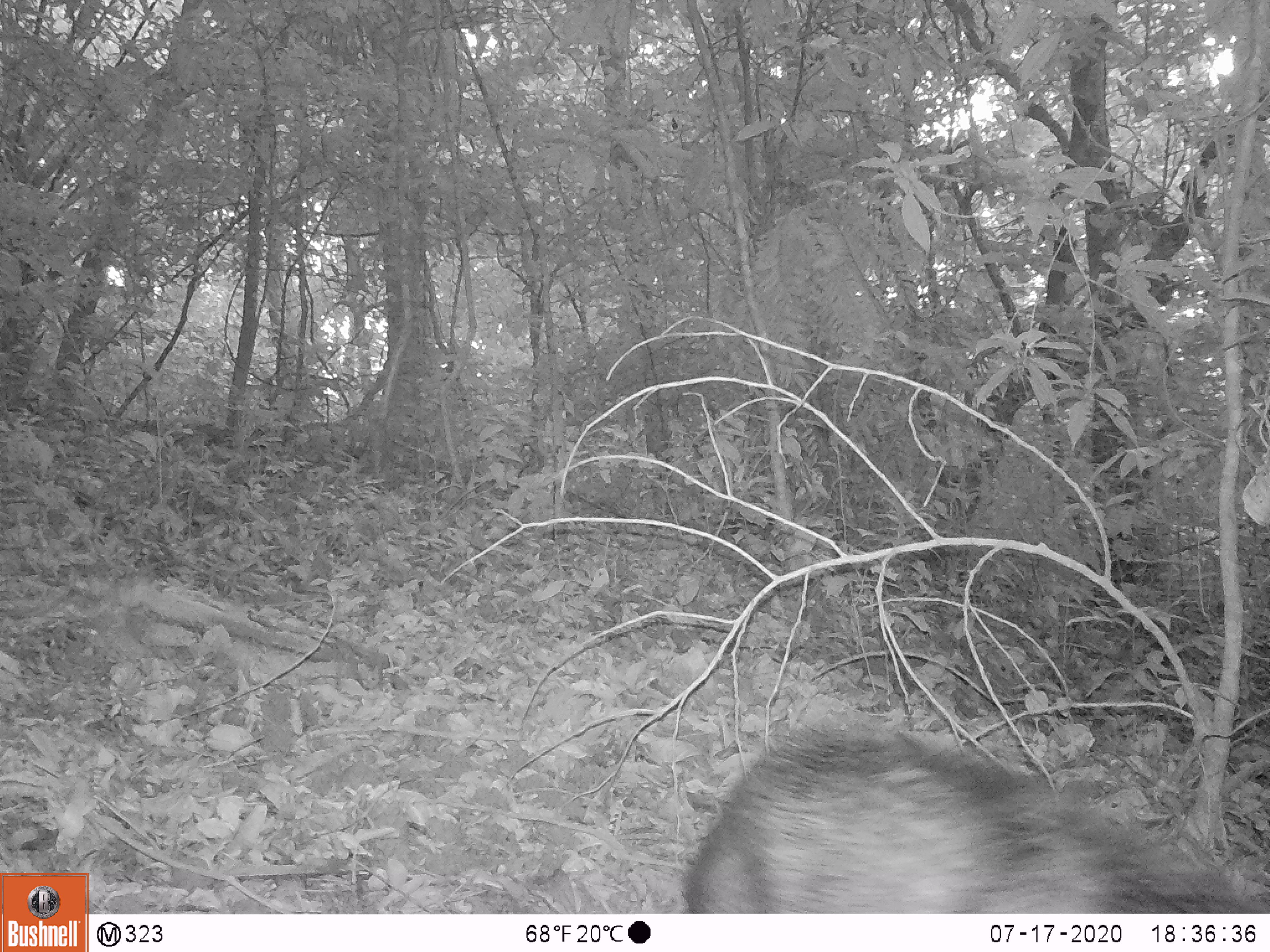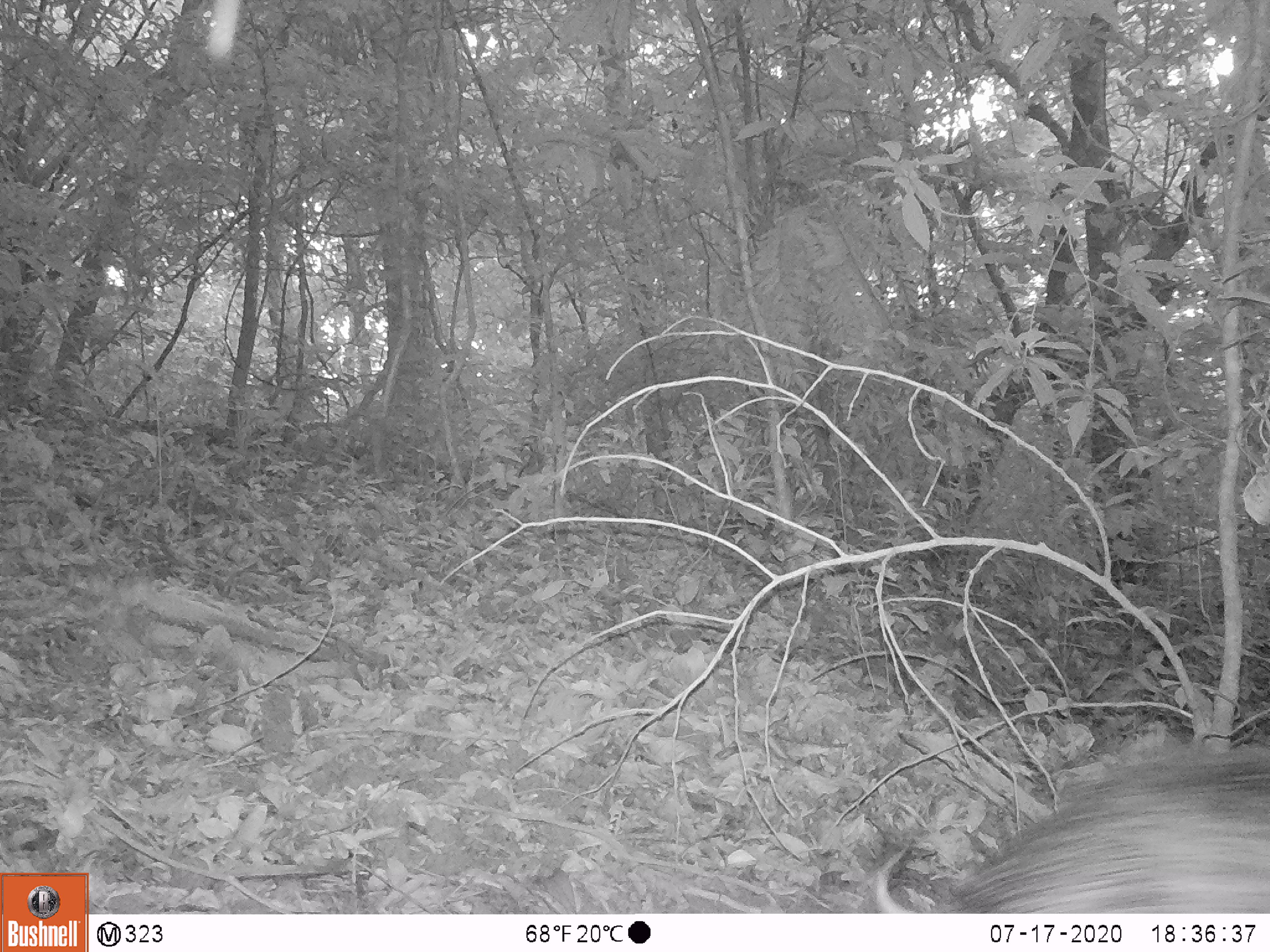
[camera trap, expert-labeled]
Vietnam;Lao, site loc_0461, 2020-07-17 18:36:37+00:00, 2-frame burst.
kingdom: Animalia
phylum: Chordata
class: Mammalia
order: Artiodactyla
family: Suidae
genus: Sus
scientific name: Sus scrofa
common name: eurasian wild pig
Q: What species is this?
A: Eurasian wild pig (Sus scrofa).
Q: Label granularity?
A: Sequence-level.